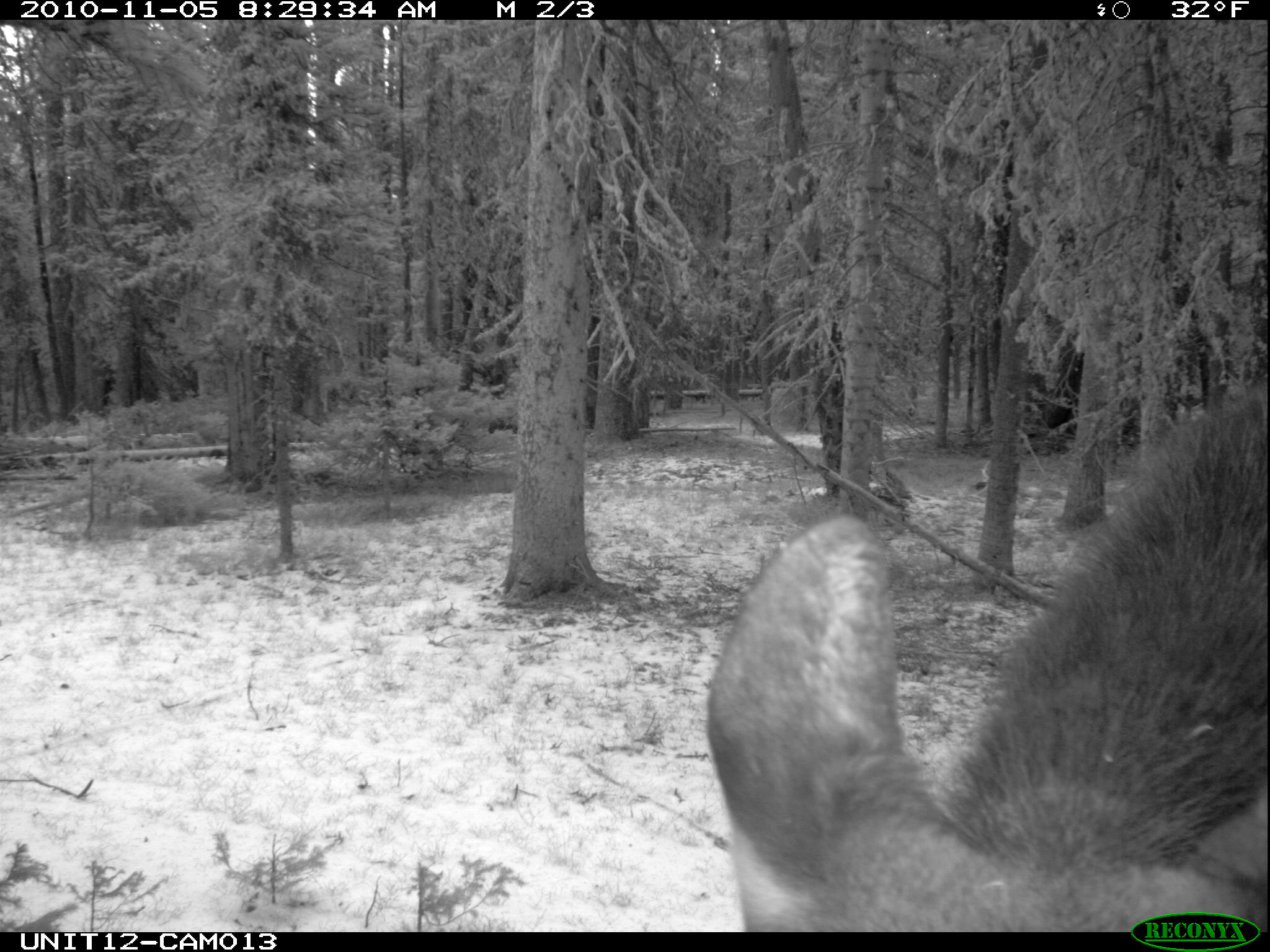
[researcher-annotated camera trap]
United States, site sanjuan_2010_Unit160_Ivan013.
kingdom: Animalia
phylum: Chordata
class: Mammalia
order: Artiodactyla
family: Cervidae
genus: Alces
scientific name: Alces alces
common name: moose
Alces alces (moose).